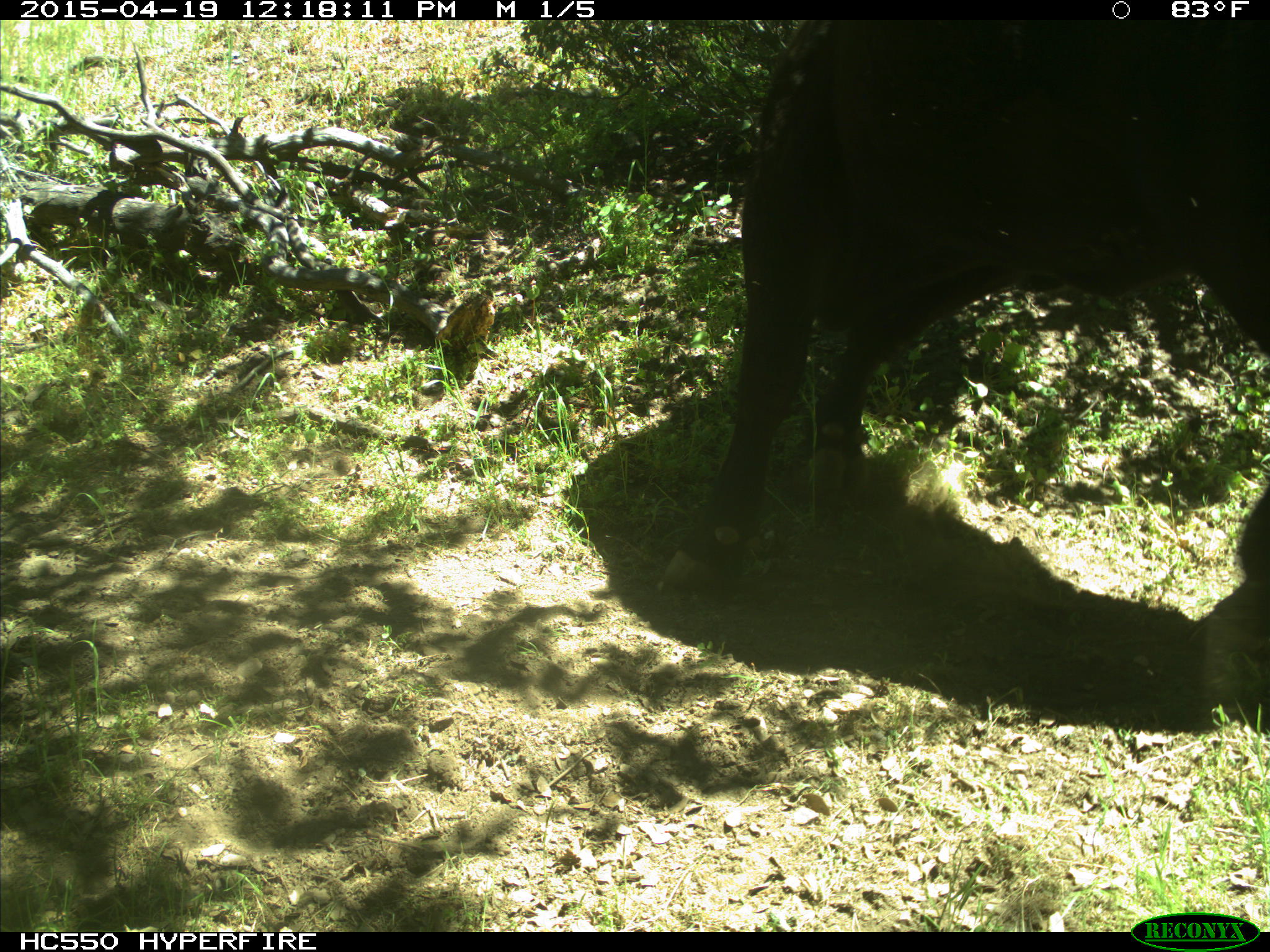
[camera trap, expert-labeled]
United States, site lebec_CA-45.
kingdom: Animalia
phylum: Chordata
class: Mammalia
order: Artiodactyla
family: Bovidae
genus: Bos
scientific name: Bos taurus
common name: domestic cow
Bos taurus (domestic cow).